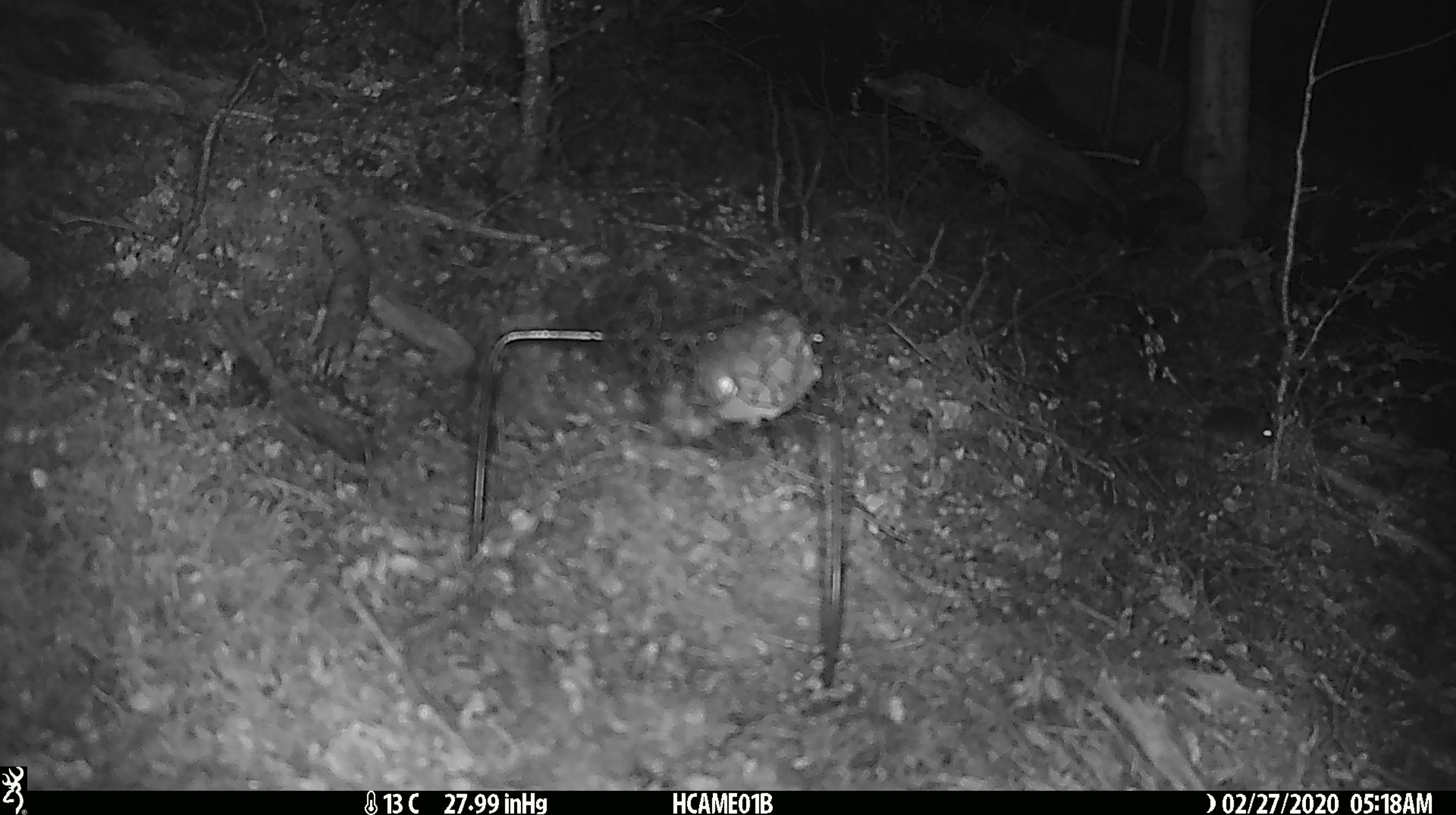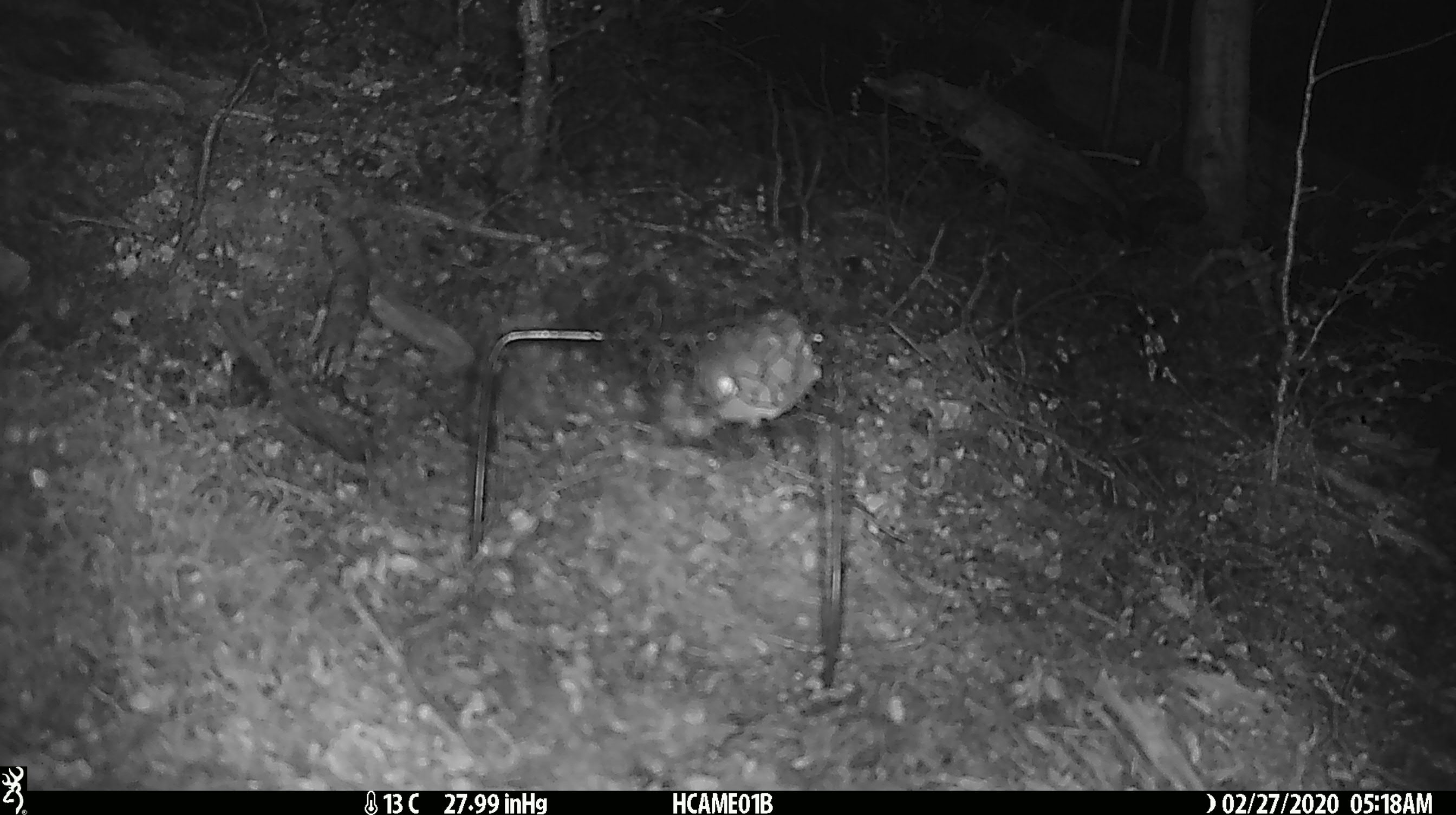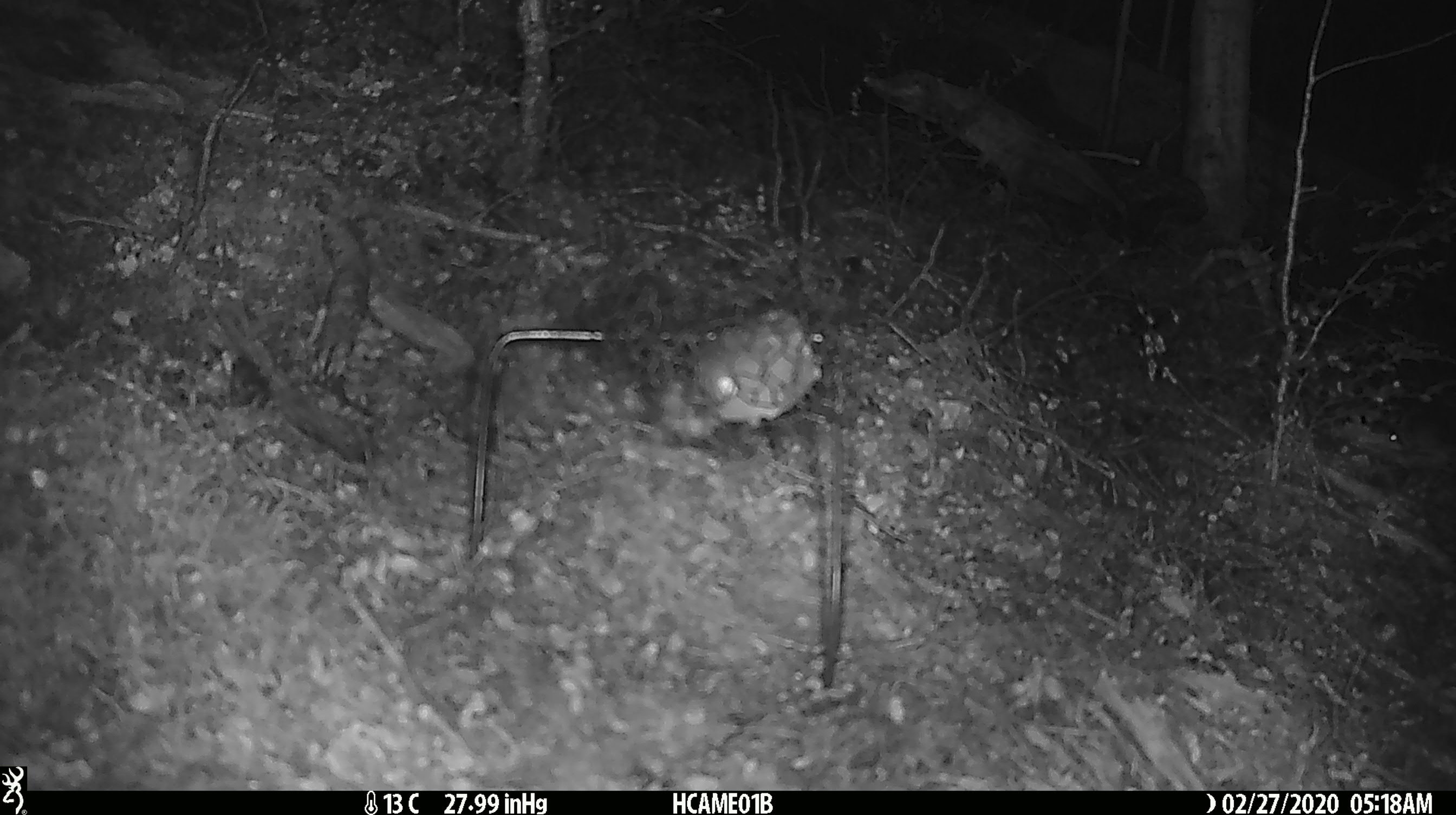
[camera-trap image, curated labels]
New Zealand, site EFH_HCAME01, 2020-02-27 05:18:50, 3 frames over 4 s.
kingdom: Animalia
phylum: Chordata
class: Mammalia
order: Rodentia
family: Muridae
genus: Mus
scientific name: Mus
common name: mouse